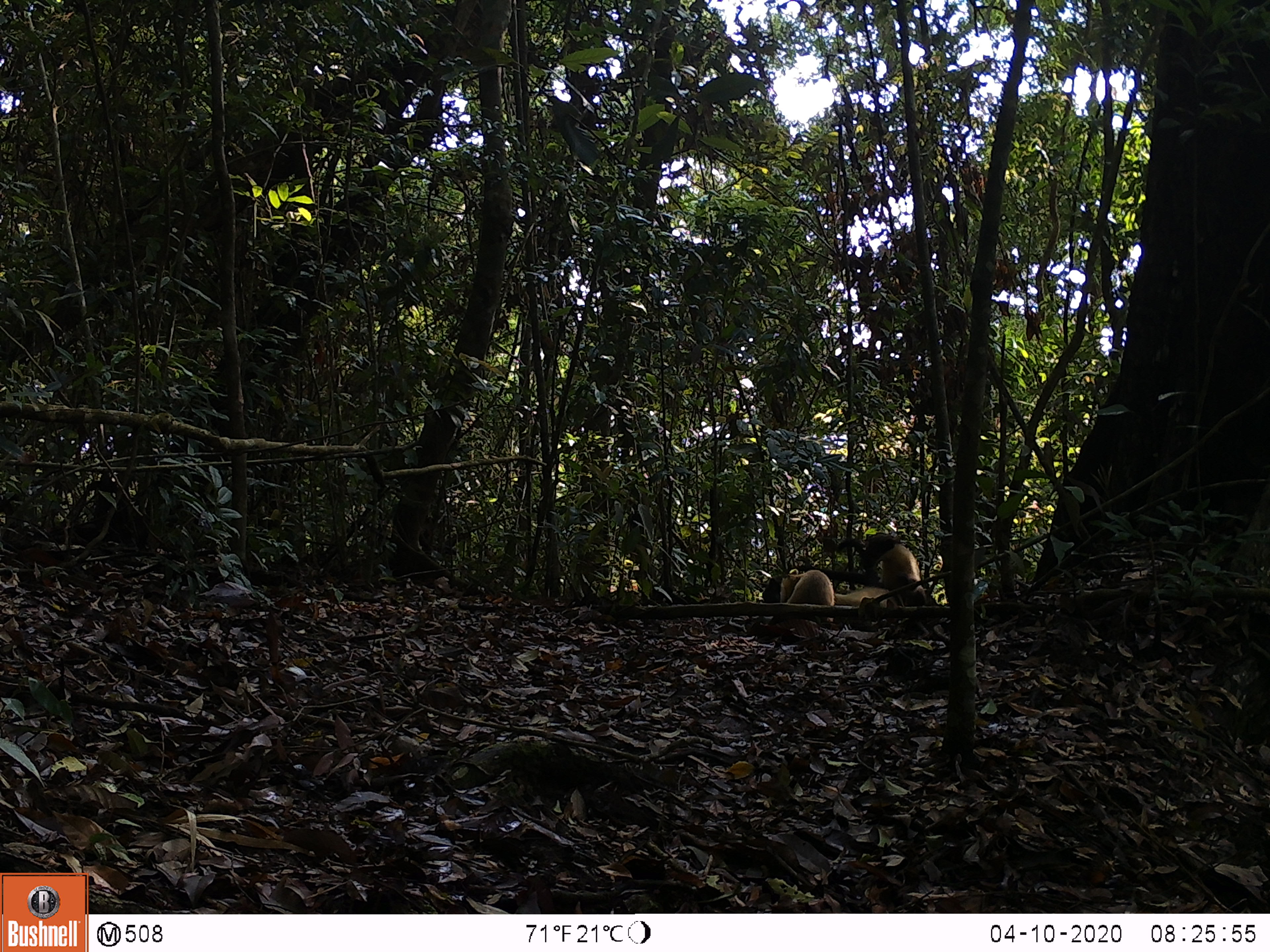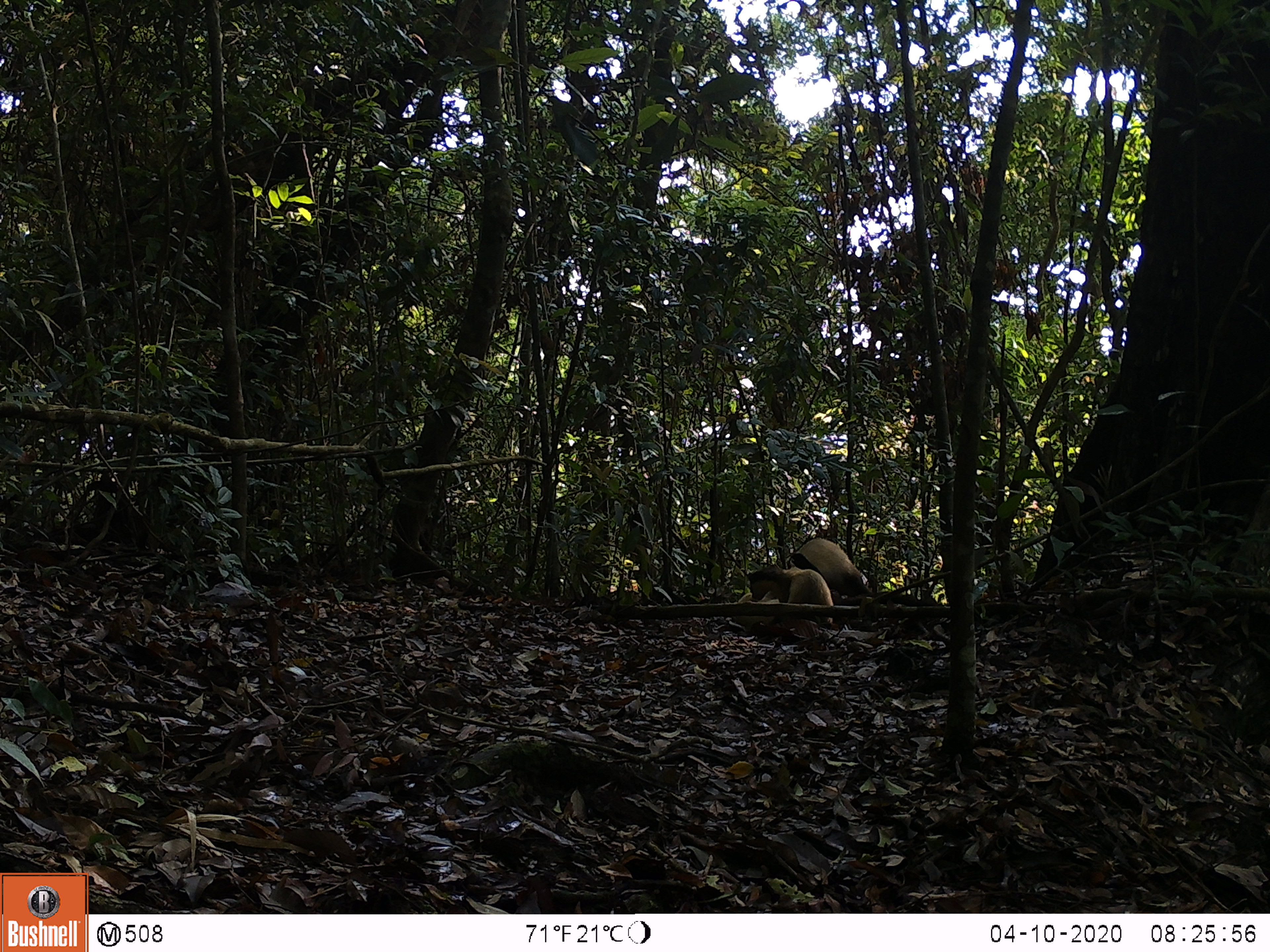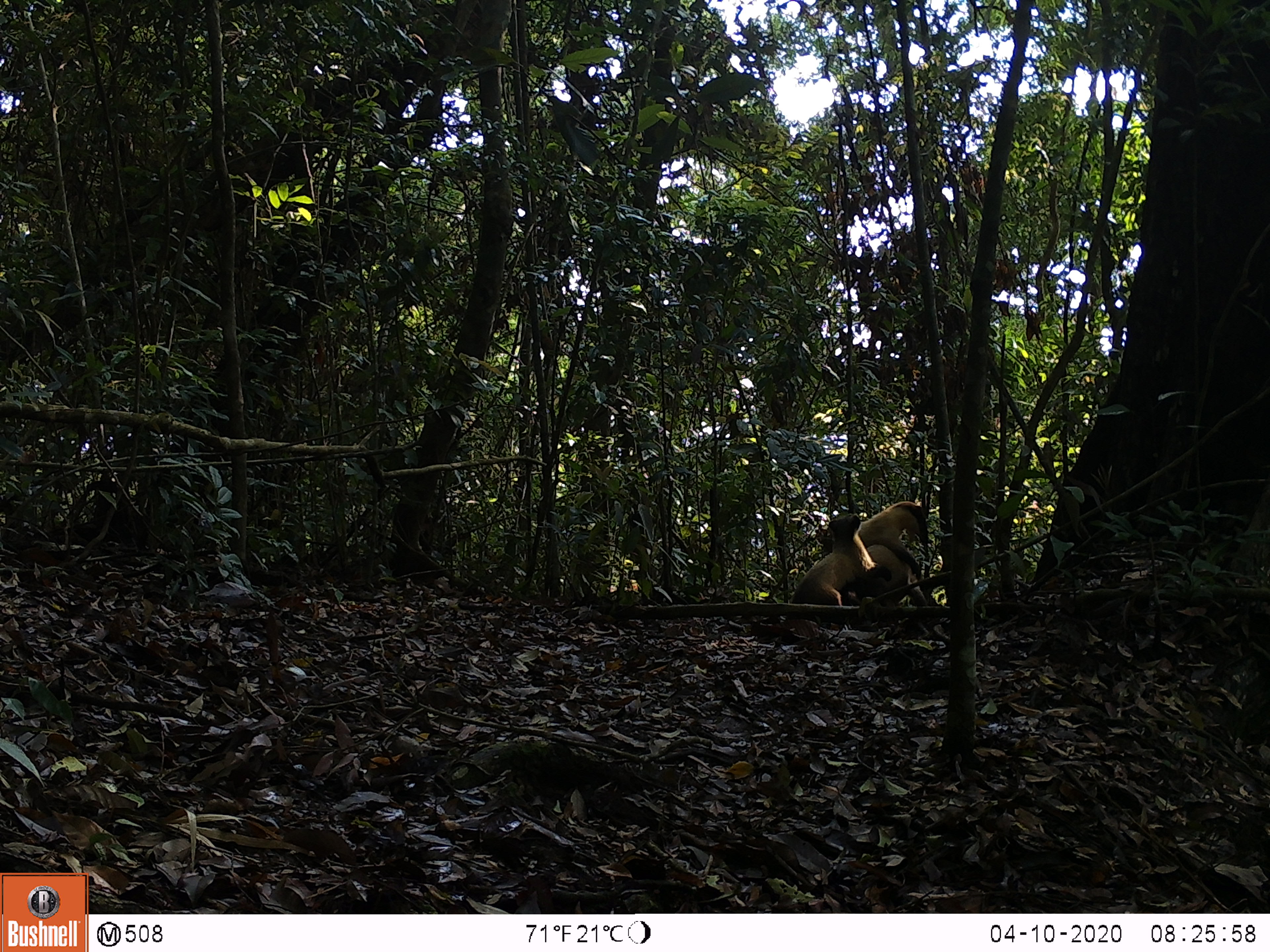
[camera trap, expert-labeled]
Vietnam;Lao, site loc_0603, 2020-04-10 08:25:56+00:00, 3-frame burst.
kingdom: Animalia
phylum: Chordata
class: Mammalia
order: Carnivora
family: Mustelidae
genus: Martes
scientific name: Martes flavigula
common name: yellow-throated marten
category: yellow throated marten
Yellow throated marten (yellow-throated marten) (Martes flavigula). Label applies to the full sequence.